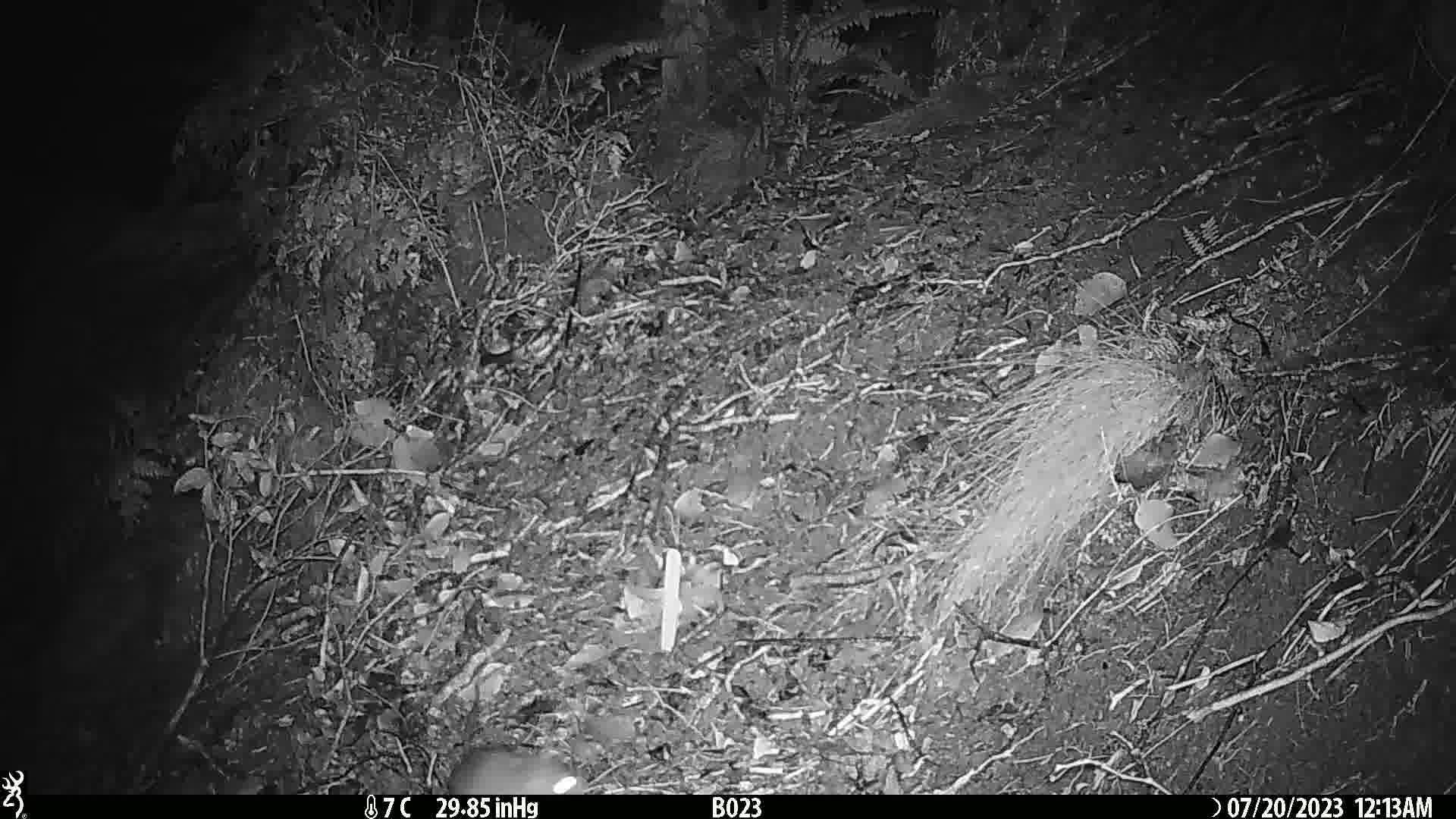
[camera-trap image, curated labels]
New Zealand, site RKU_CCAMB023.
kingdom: Animalia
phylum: Chordata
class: Mammalia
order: Rodentia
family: Muridae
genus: Rattus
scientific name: Rattus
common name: rat